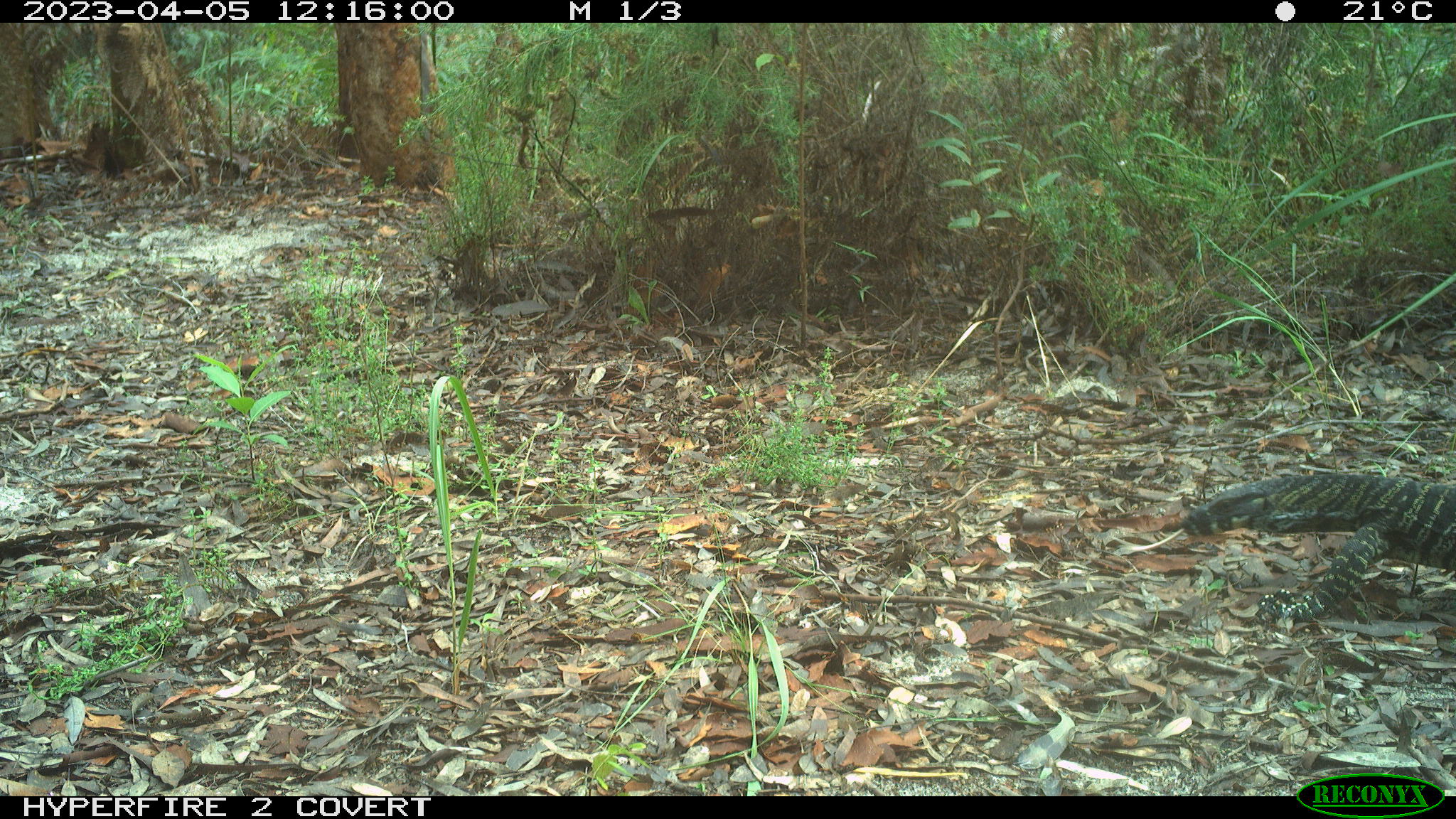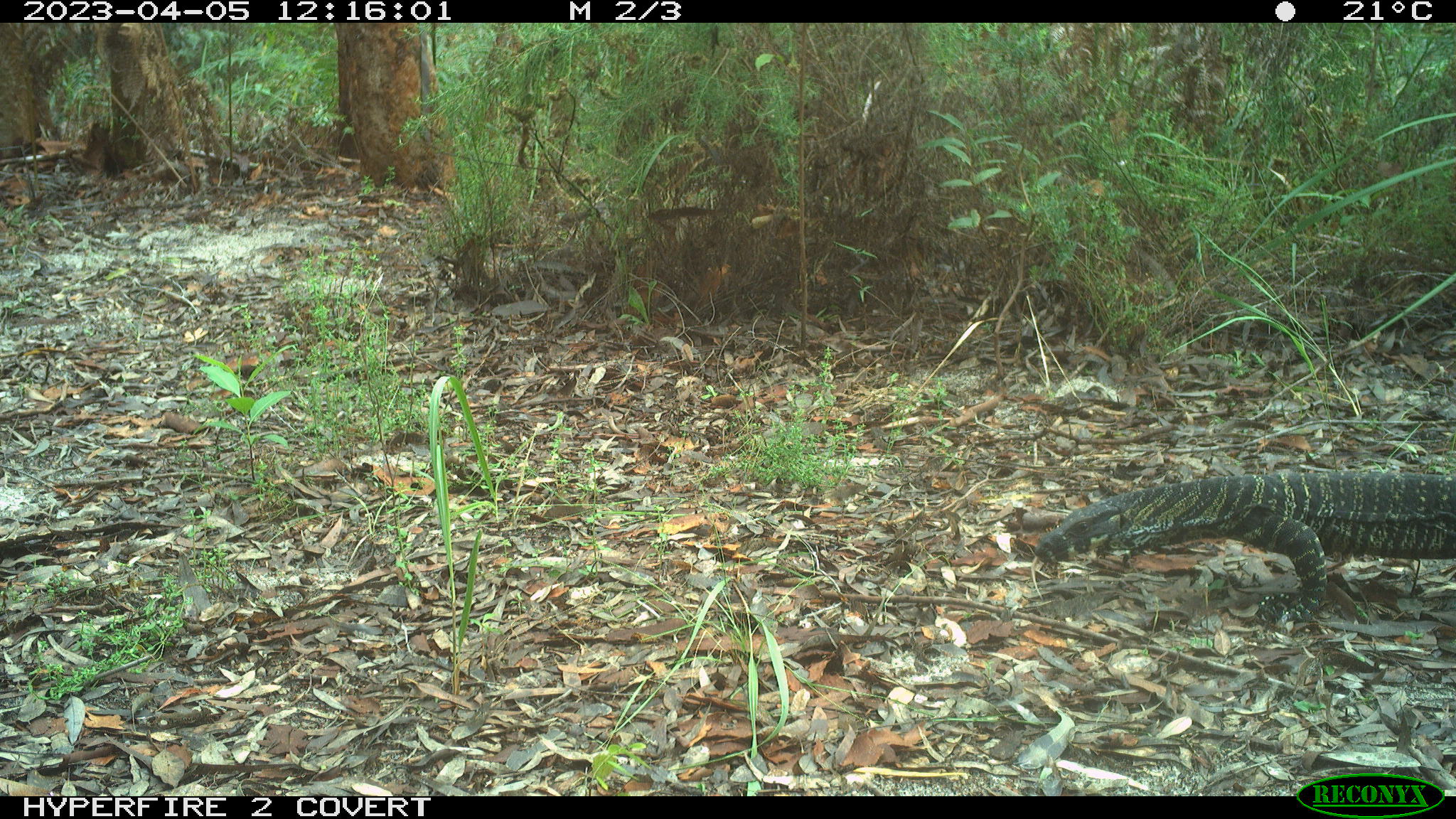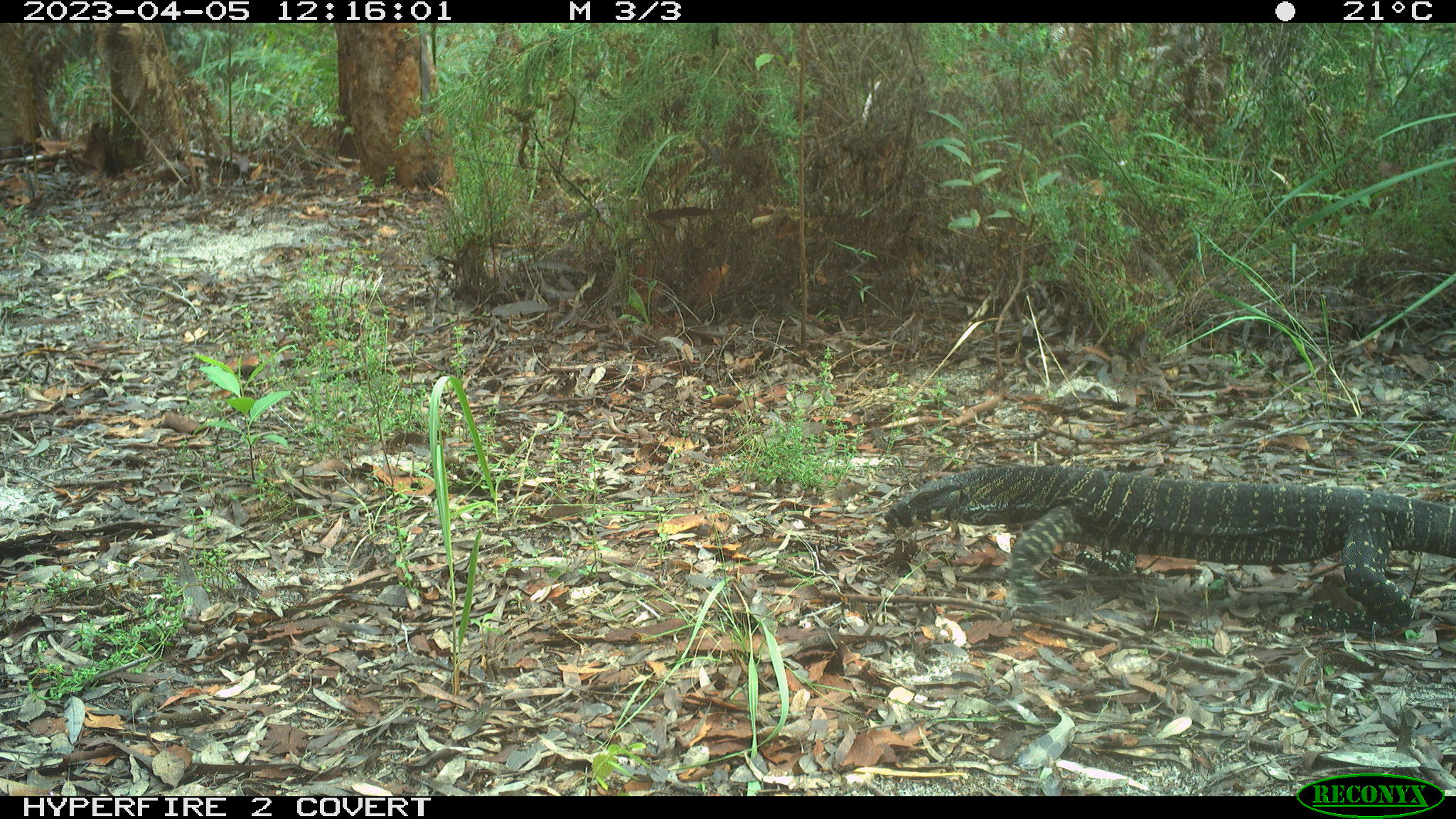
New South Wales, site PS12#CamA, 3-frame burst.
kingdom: Animalia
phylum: Chordata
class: Reptilia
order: Squamata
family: Varanidae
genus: Varanus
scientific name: Varanus varius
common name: lace monitor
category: goanna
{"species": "goanna (lace monitor) (Varanus varius)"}